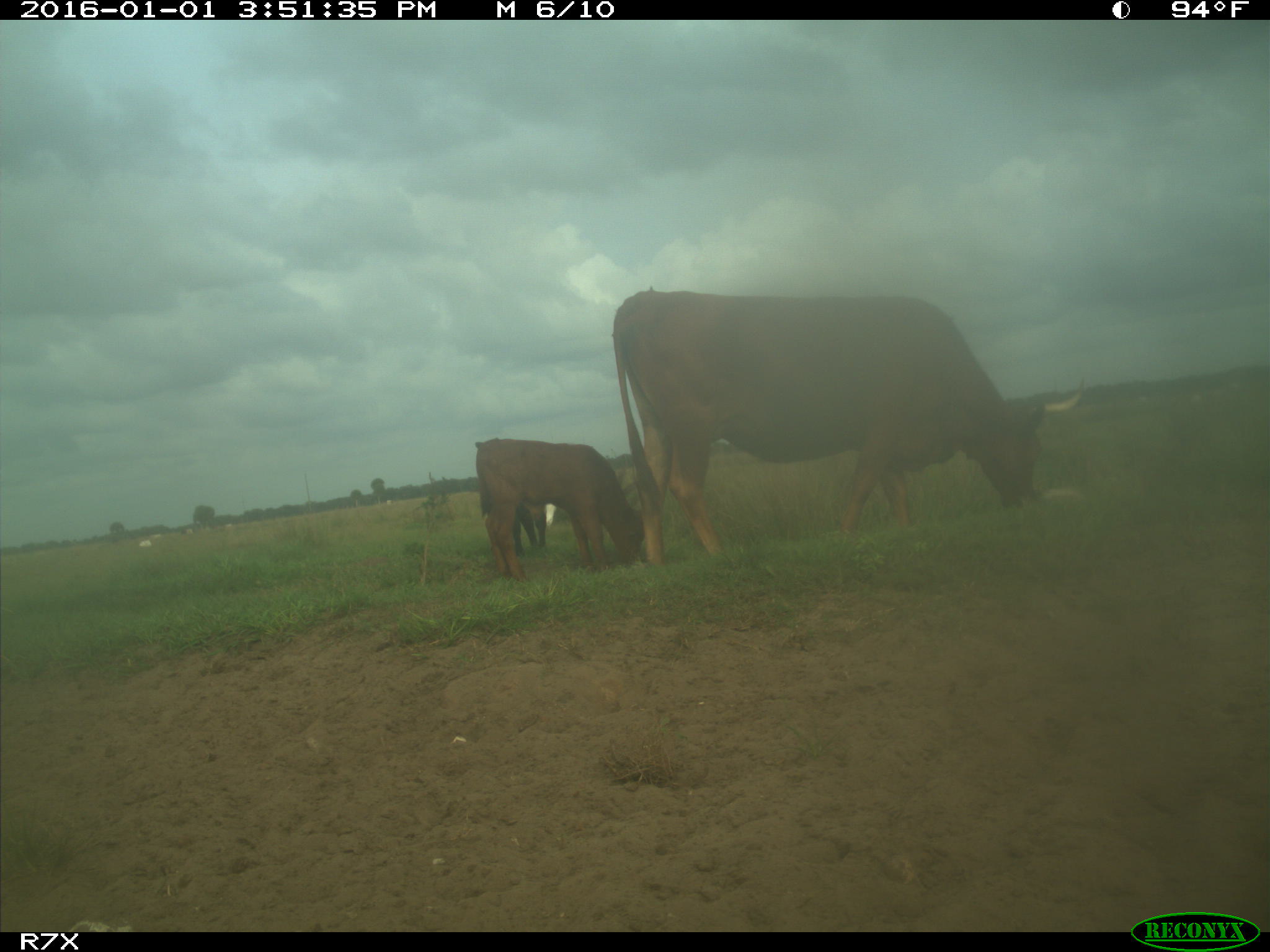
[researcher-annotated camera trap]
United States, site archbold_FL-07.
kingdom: Animalia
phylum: Chordata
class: Mammalia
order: Artiodactyla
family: Bovidae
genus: Bos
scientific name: Bos taurus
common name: domestic cow